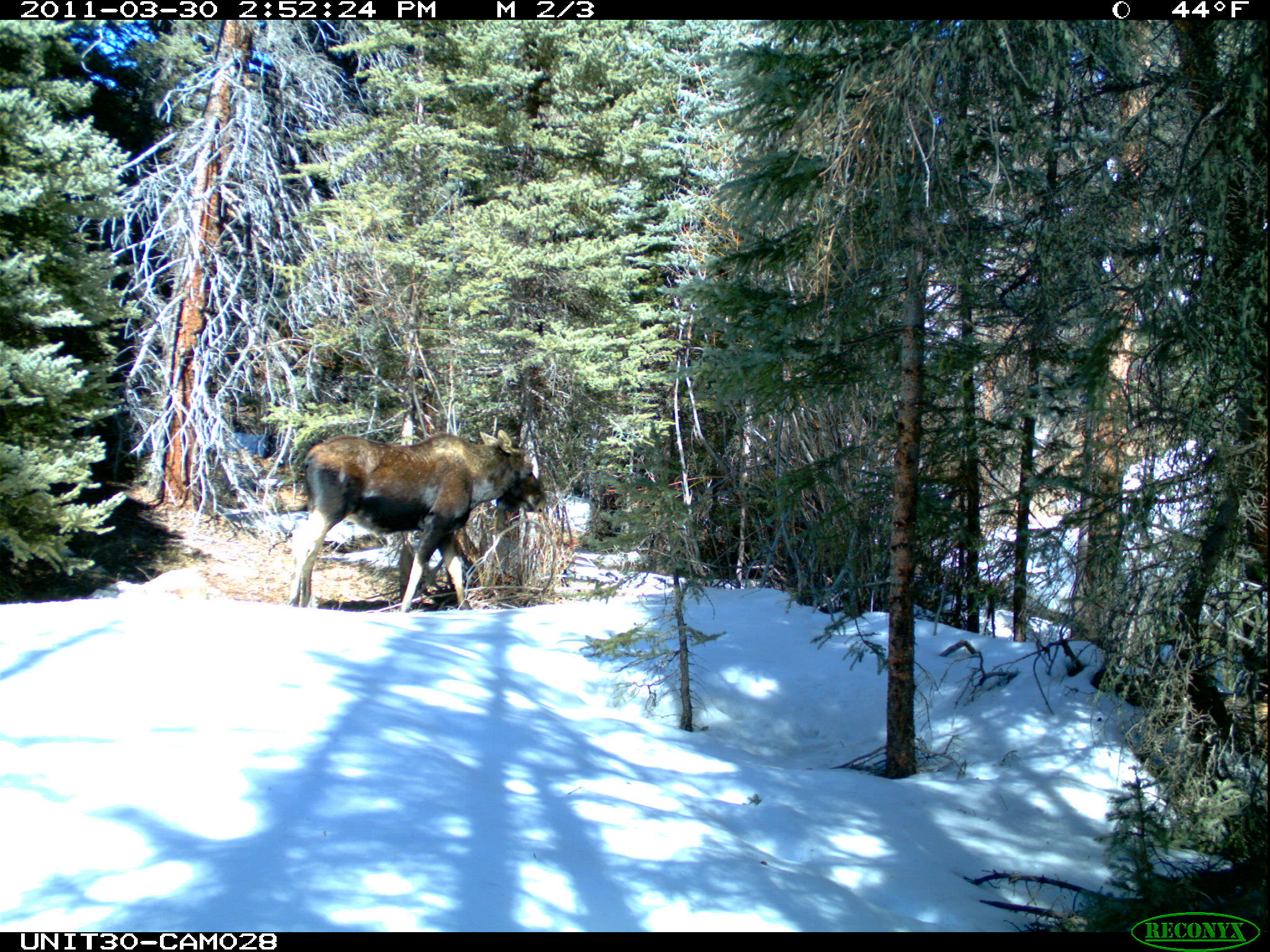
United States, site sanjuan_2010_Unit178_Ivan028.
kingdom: Animalia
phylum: Chordata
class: Mammalia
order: Artiodactyla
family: Cervidae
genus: Alces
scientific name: Alces alces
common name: moose